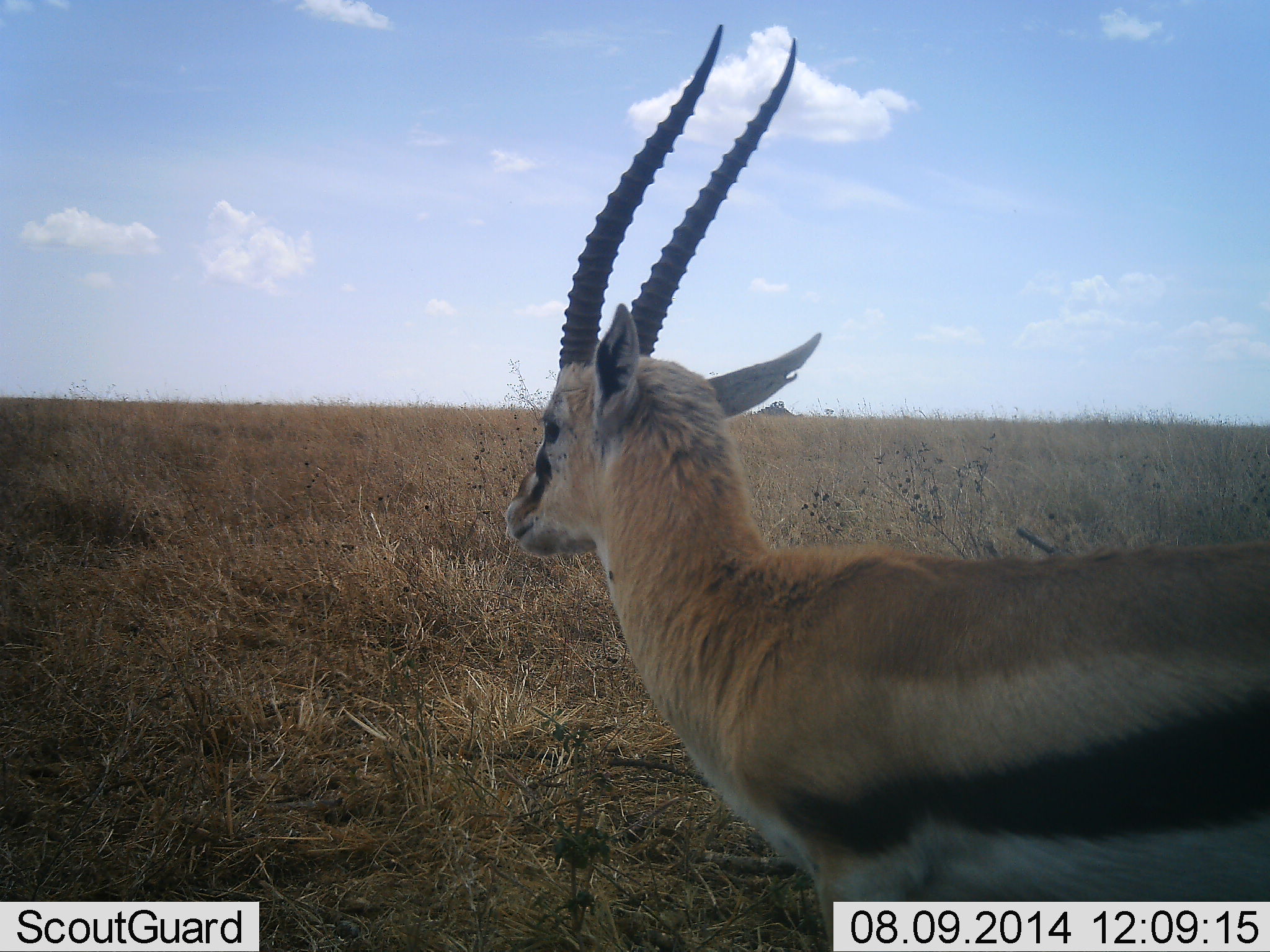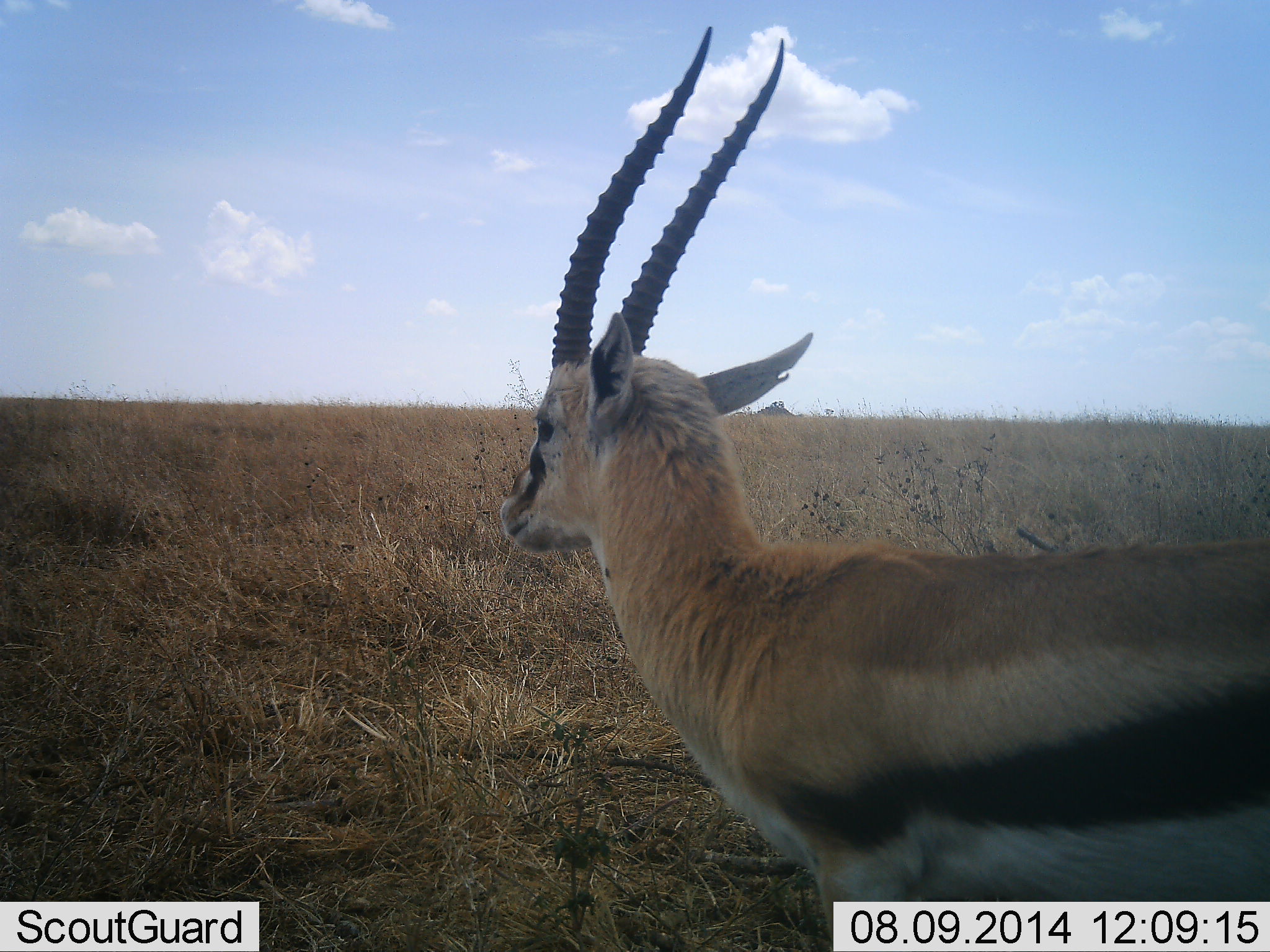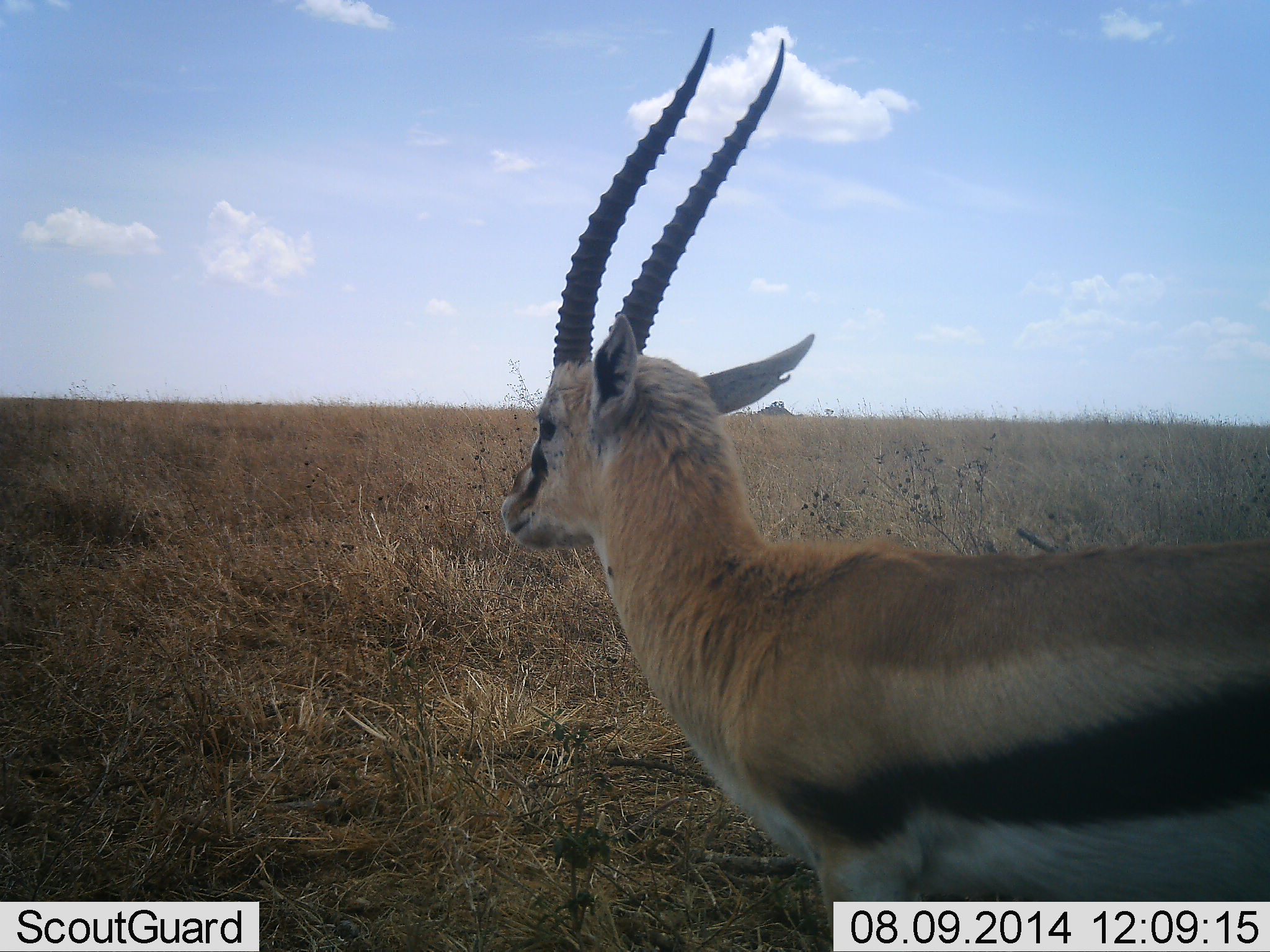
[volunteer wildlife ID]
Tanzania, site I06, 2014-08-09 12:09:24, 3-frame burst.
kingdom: Animalia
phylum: Chordata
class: Mammalia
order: Artiodactyla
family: Bovidae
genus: Eudorcas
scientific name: Eudorcas thomsonii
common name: thomson's gazelle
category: gazellethomsons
Gazellethomsons (thomson's gazelle) (Eudorcas thomsonii), count 1. Behavior (volunteer vote fractions): standing 100%, resting 0%, moving 0%, interacting 0%. Young present (vote fraction): 0%. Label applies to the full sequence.